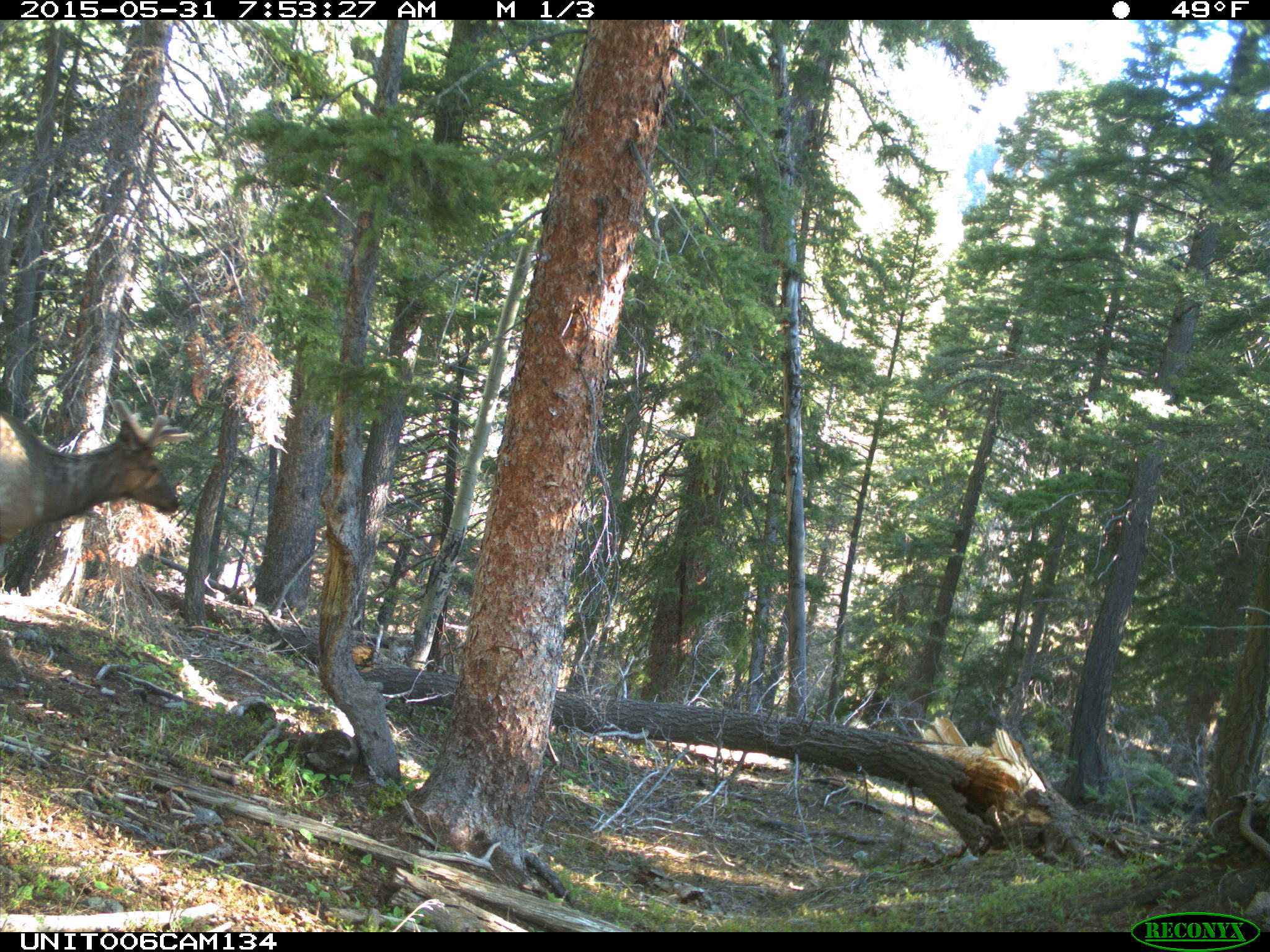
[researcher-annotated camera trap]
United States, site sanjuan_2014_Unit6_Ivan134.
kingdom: Animalia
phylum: Chordata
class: Mammalia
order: Artiodactyla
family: Cervidae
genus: Cervus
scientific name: Cervus elaphus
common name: red deer